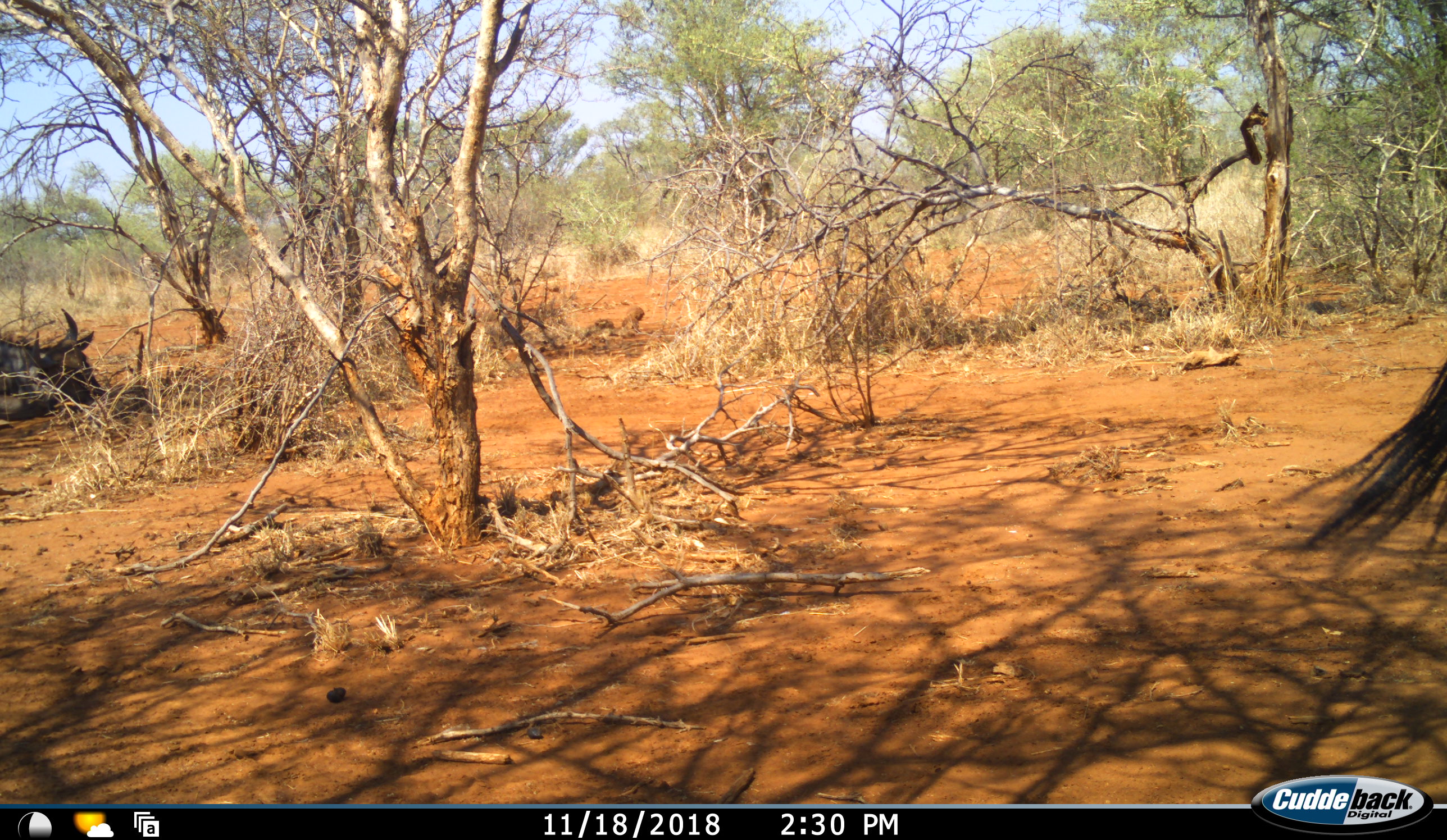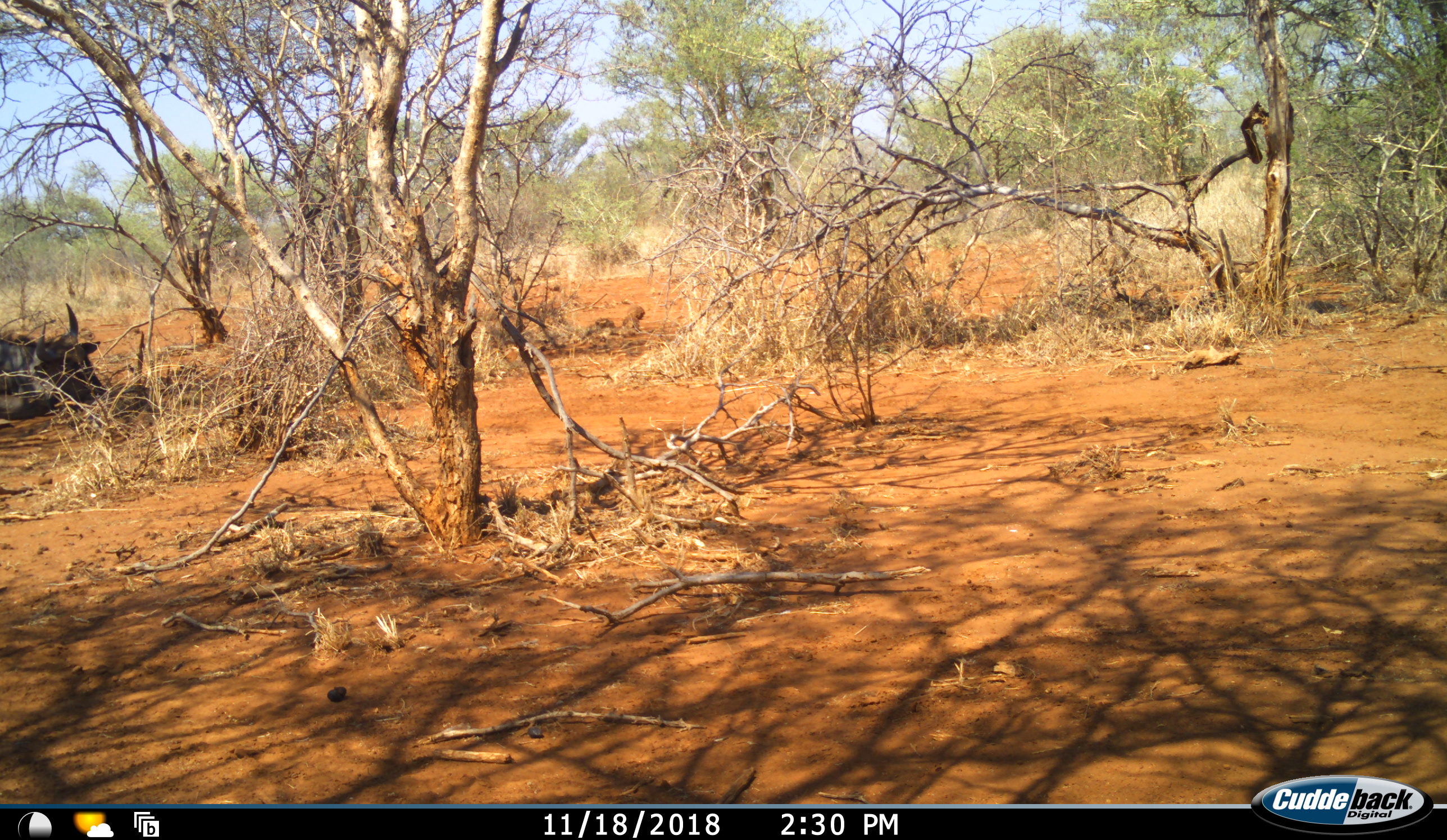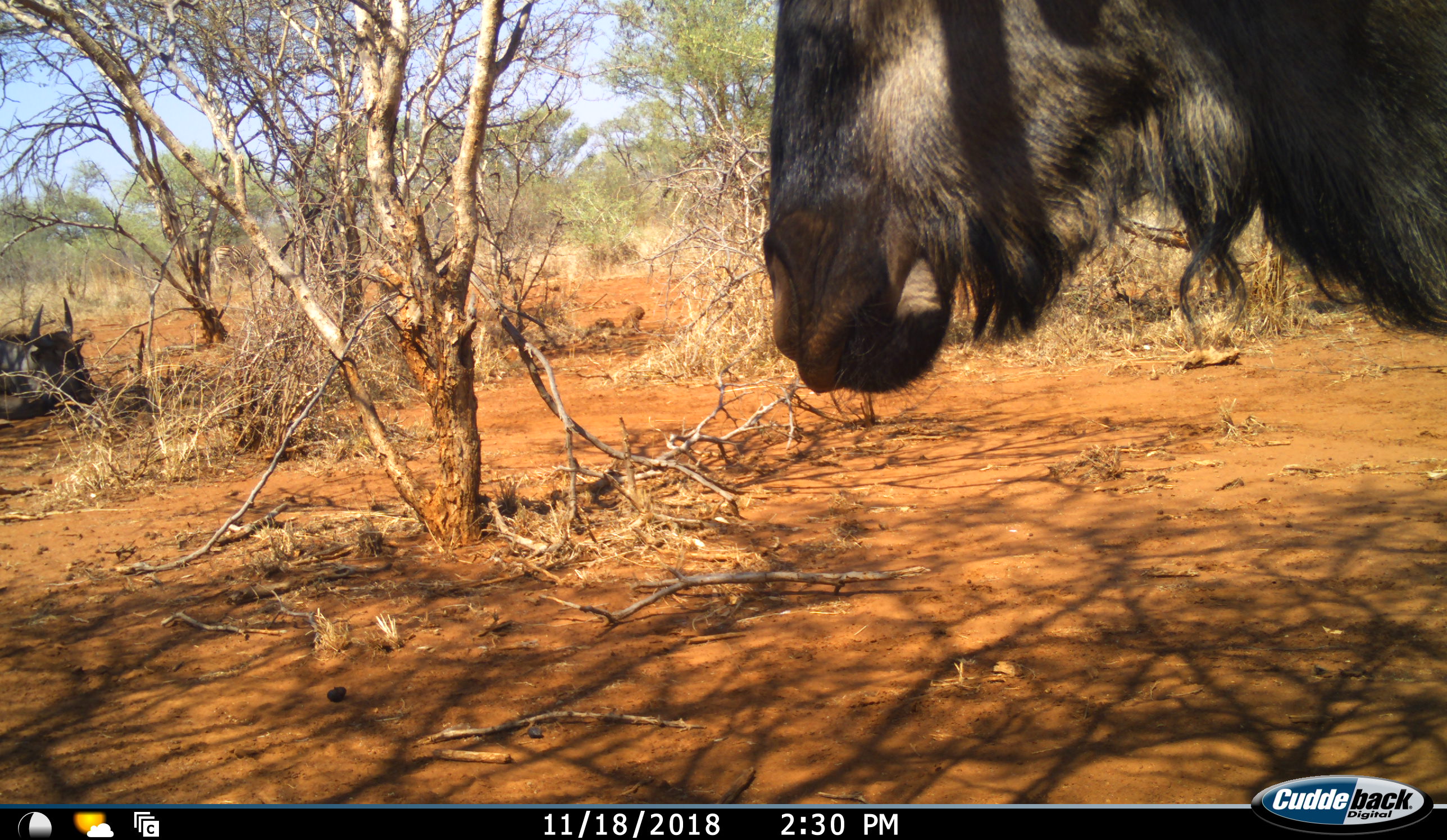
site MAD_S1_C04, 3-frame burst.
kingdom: Animalia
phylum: Chordata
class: Mammalia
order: Artiodactyla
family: Bovidae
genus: Connochaetes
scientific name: Connochaetes taurinus taurinus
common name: blue wildebeest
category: wildebeestblue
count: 2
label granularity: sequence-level